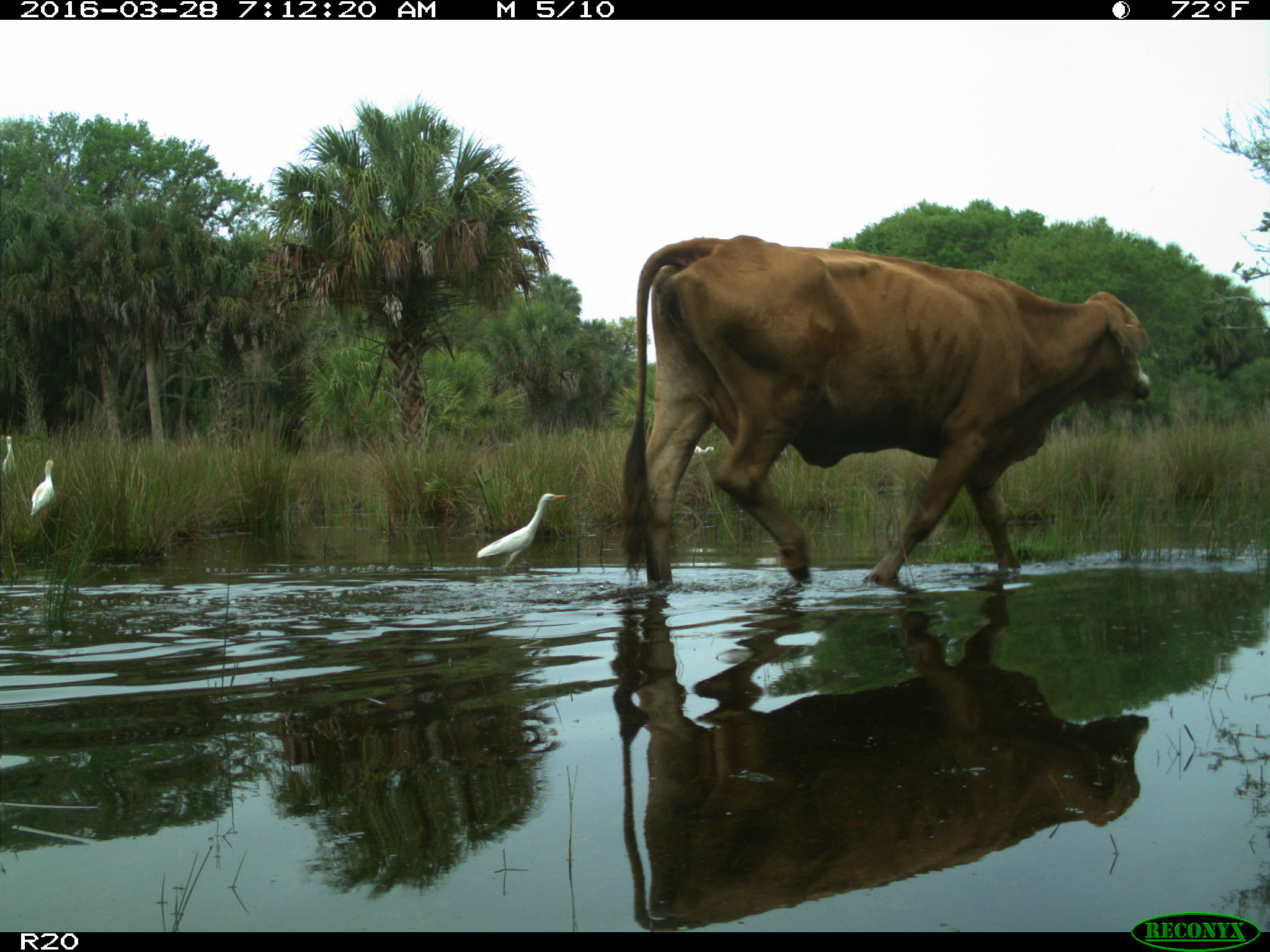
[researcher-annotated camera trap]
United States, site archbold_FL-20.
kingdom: Animalia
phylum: Chordata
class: Mammalia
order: Artiodactyla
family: Bovidae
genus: Bos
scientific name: Bos taurus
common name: domestic cow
Bos taurus (domestic cow).